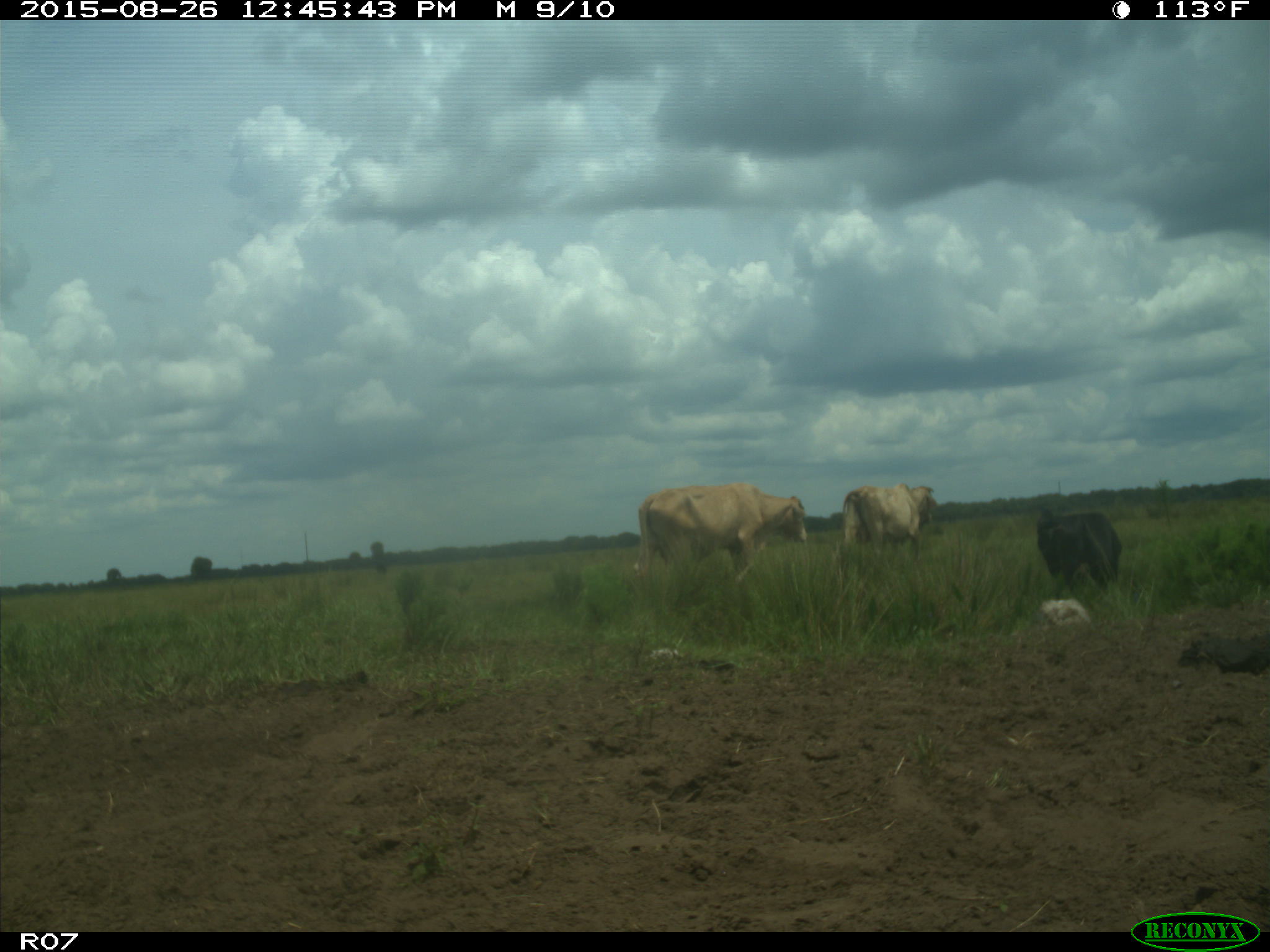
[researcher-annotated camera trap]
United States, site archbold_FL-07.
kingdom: Animalia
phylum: Chordata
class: Mammalia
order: Artiodactyla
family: Bovidae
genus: Bos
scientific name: Bos taurus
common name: domestic cow